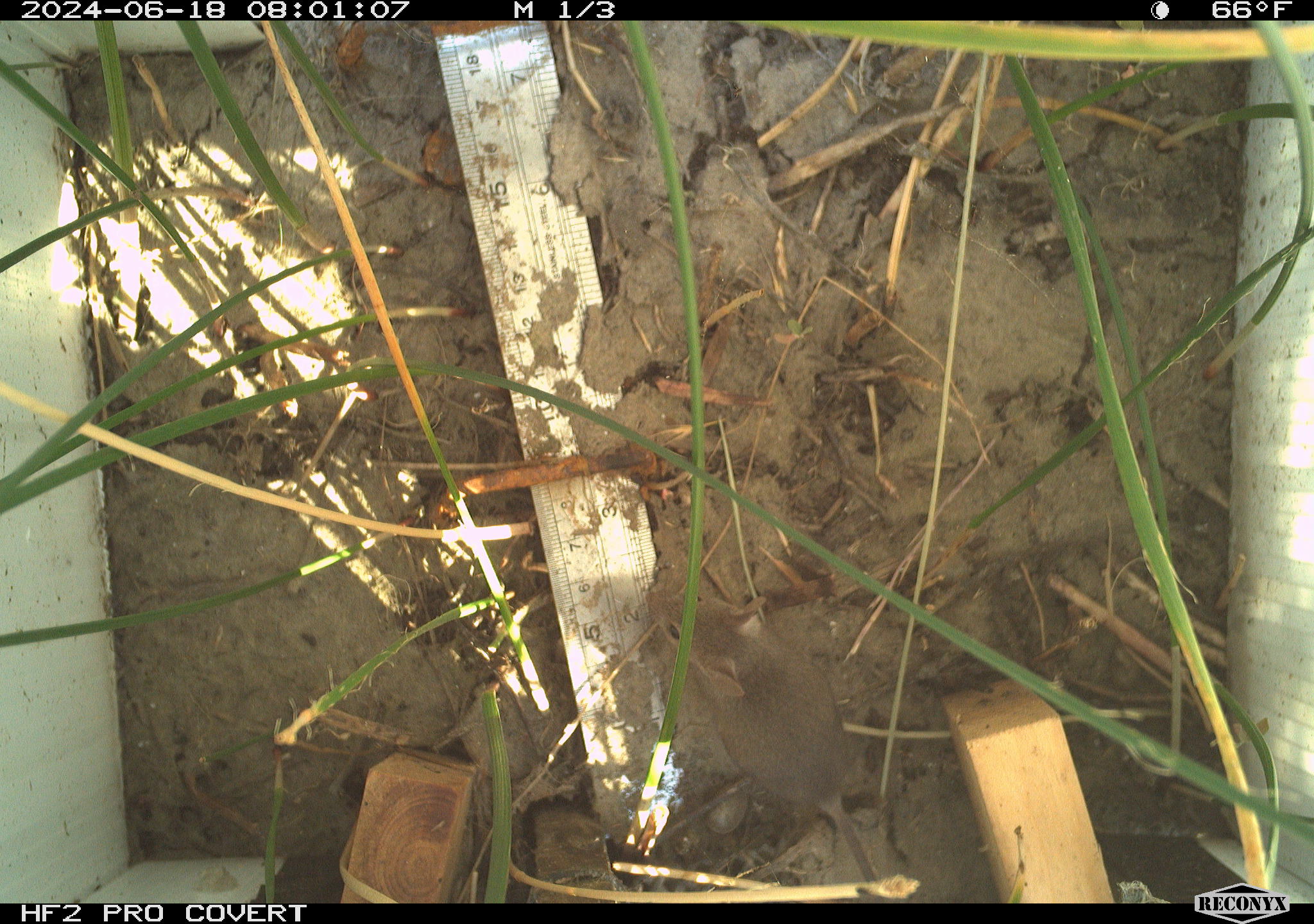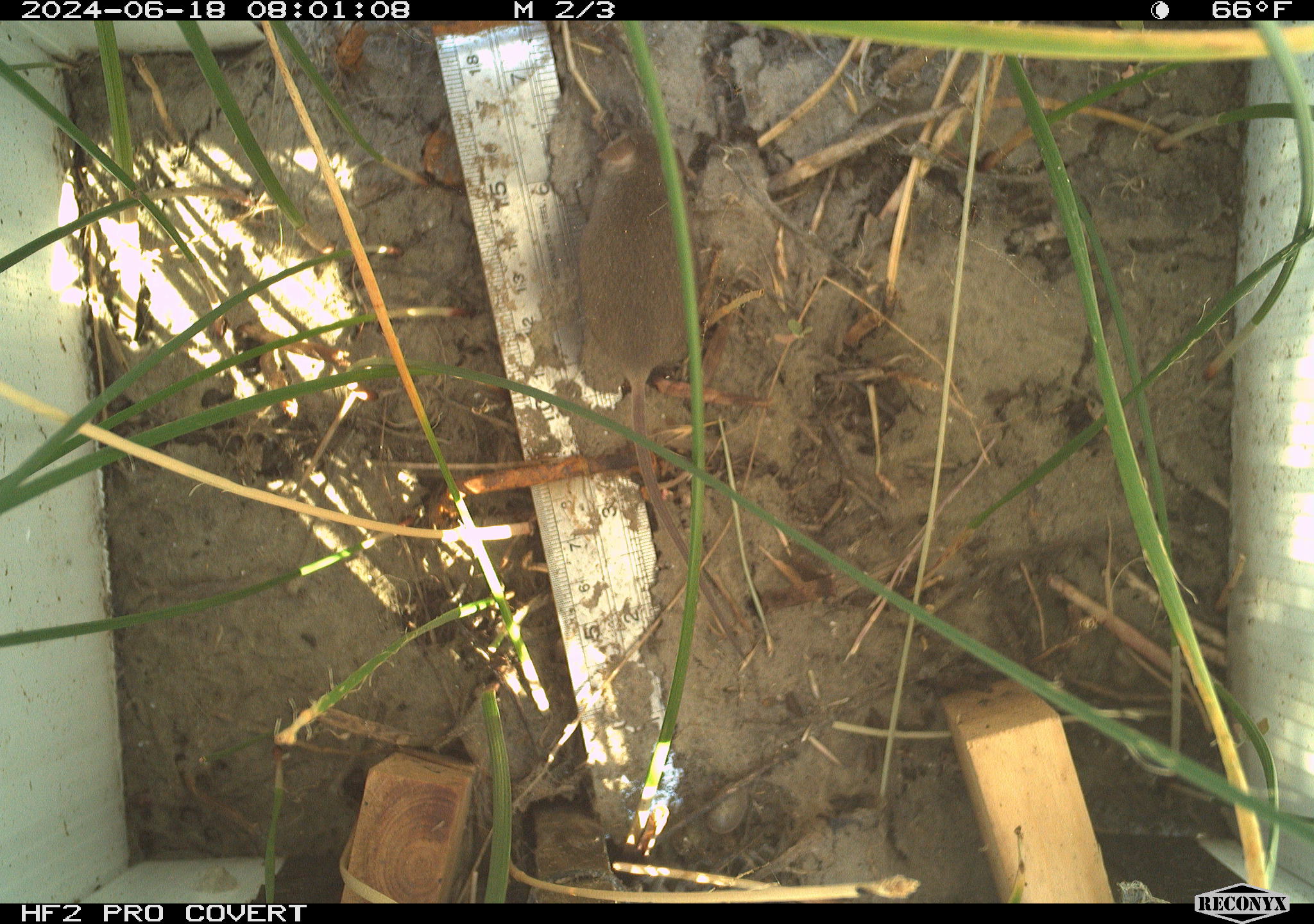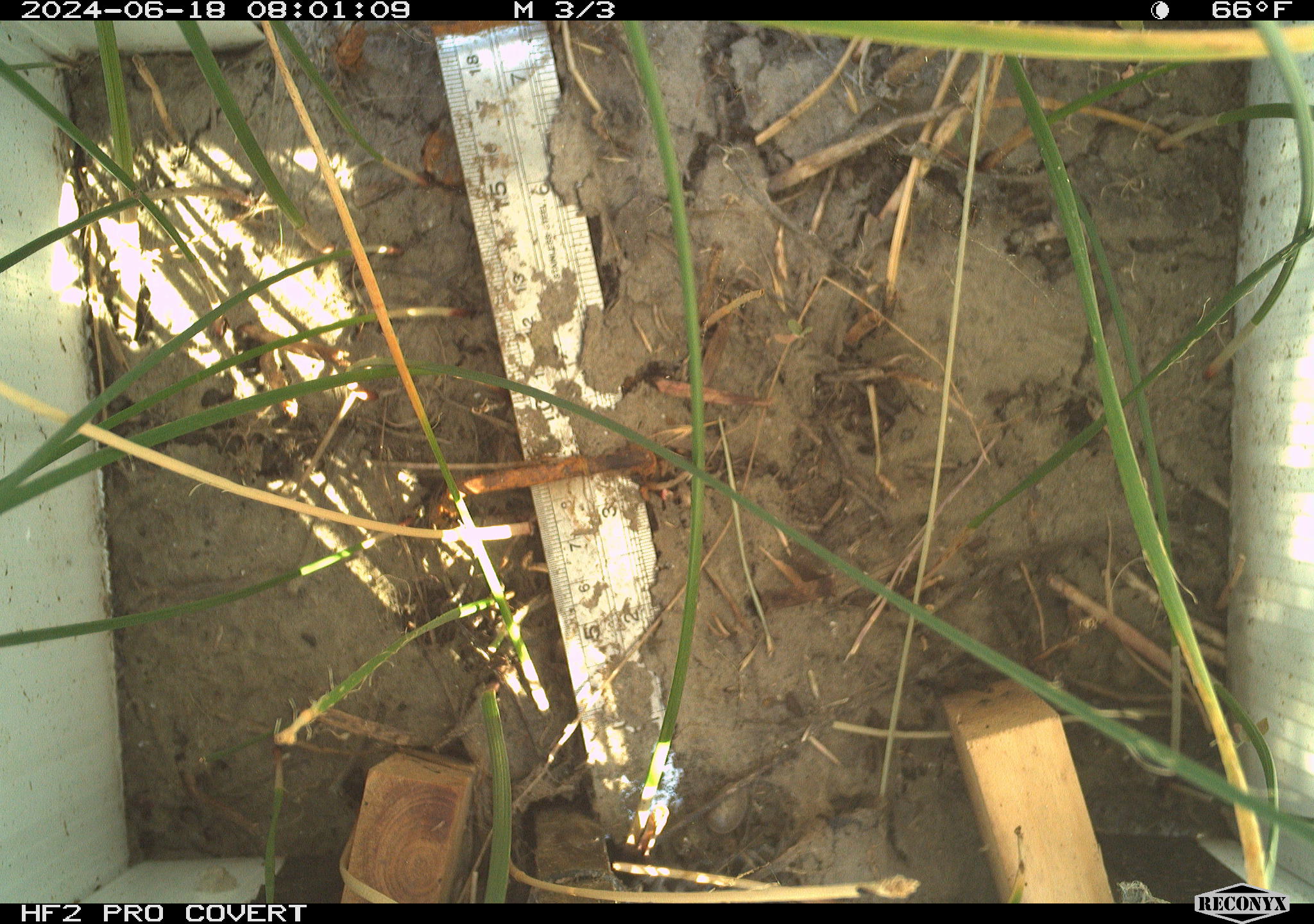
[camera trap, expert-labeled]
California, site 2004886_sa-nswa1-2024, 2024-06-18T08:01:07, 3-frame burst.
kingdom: Animalia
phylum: Chordata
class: Mammalia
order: Rodentia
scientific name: Rodentia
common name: rodent